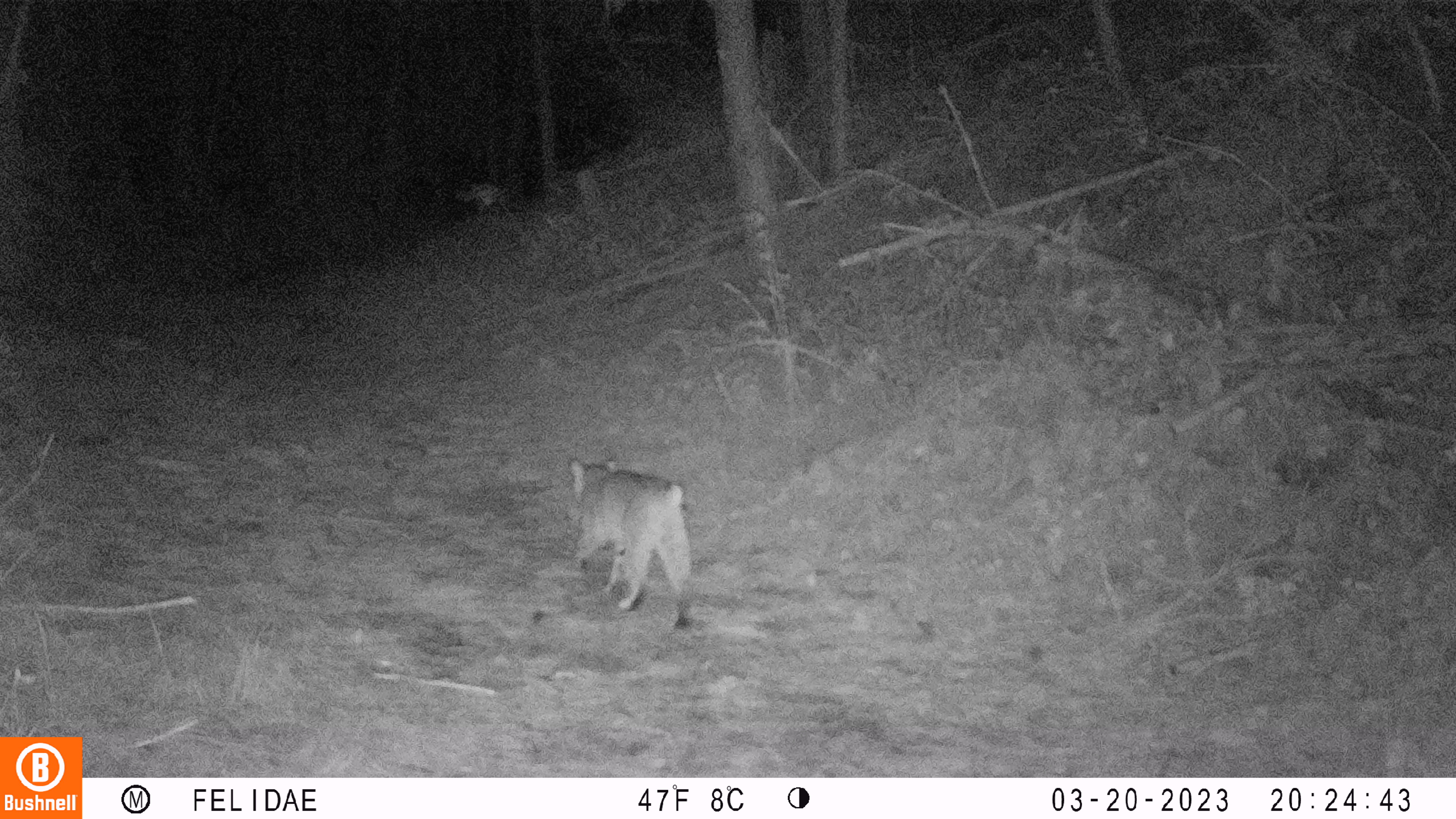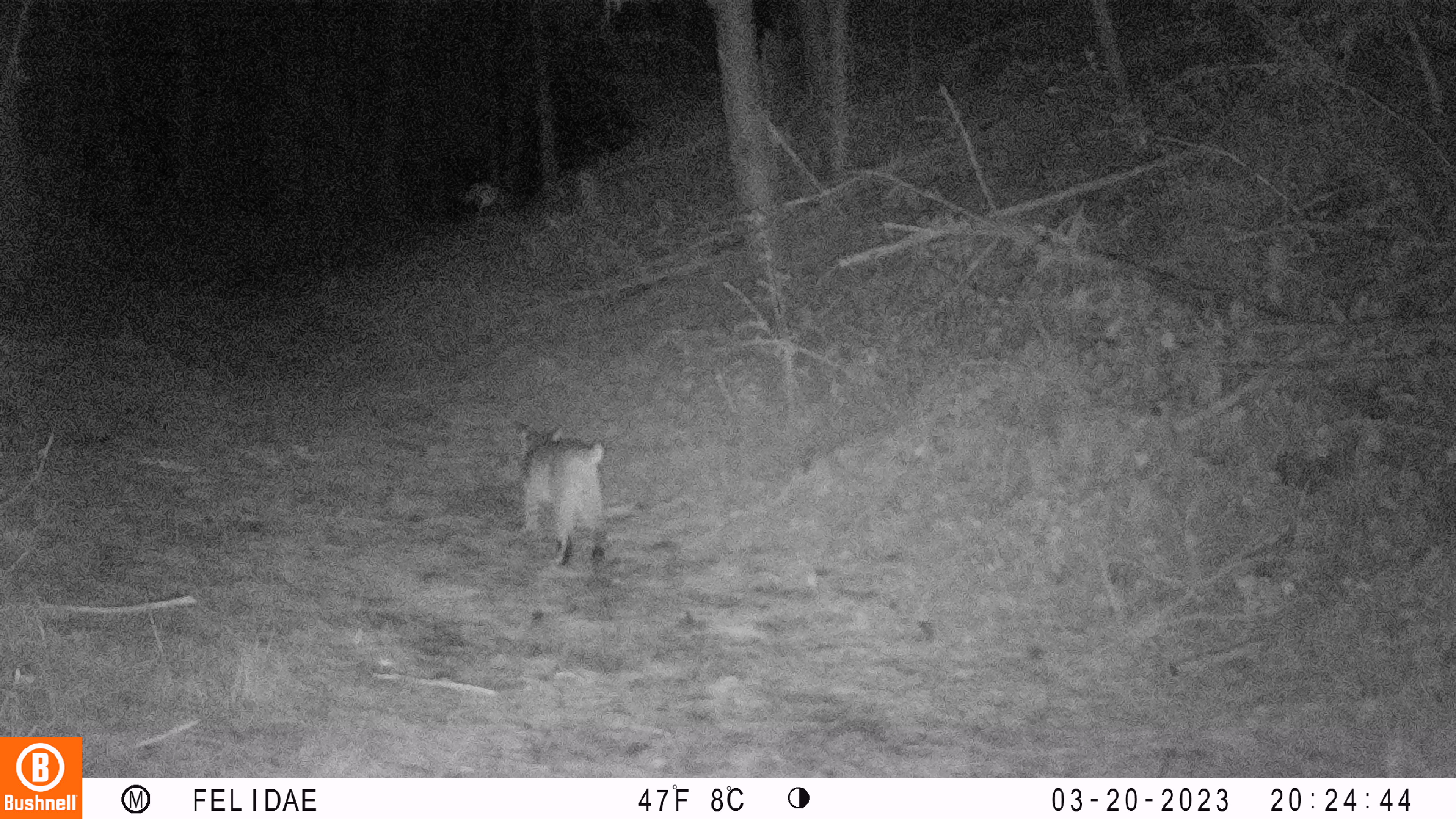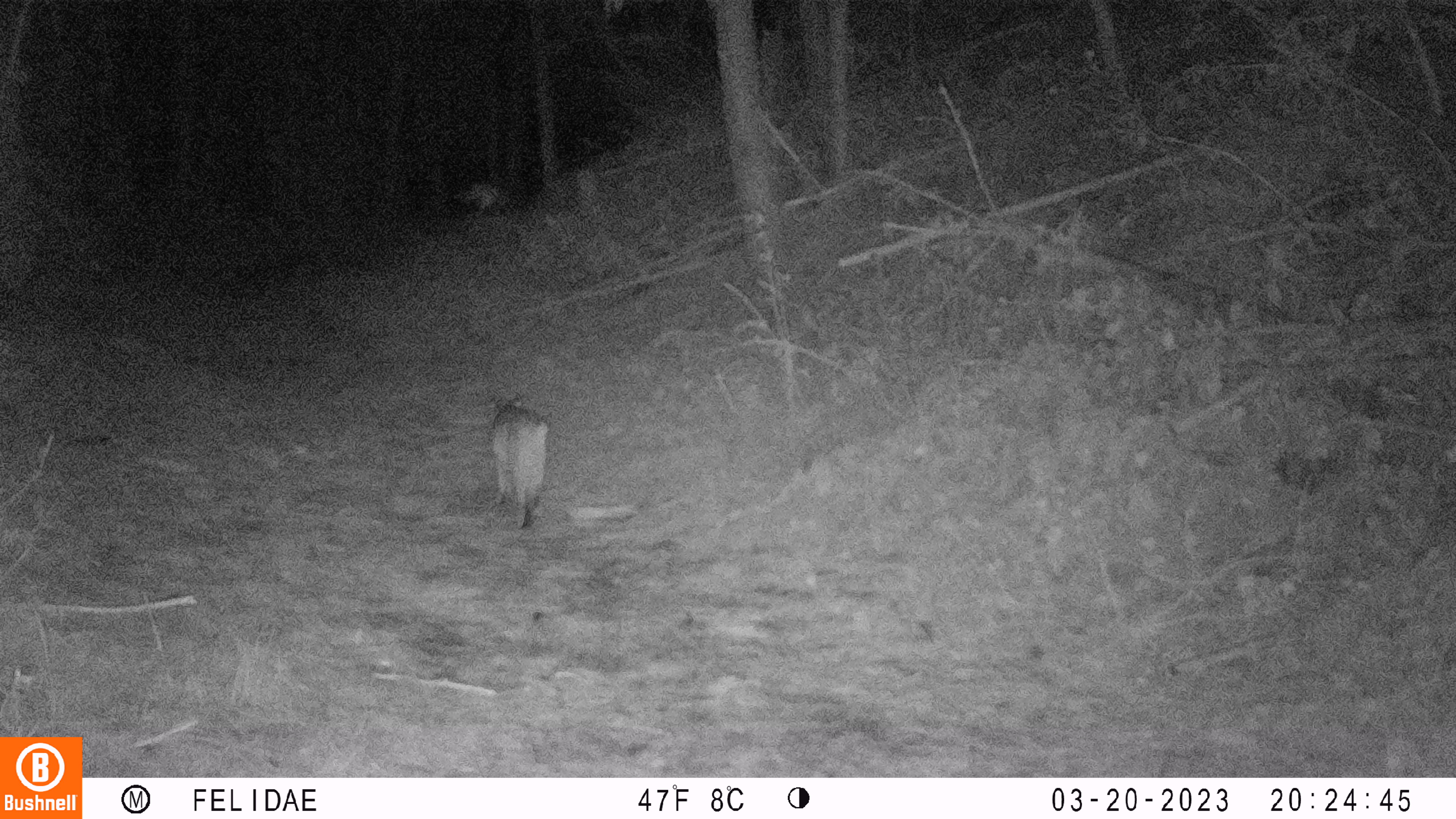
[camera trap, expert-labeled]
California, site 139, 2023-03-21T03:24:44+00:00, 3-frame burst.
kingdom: Animalia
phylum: Chordata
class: Mammalia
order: Carnivora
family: Felidae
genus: Lynx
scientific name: Lynx rufus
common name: bobcat